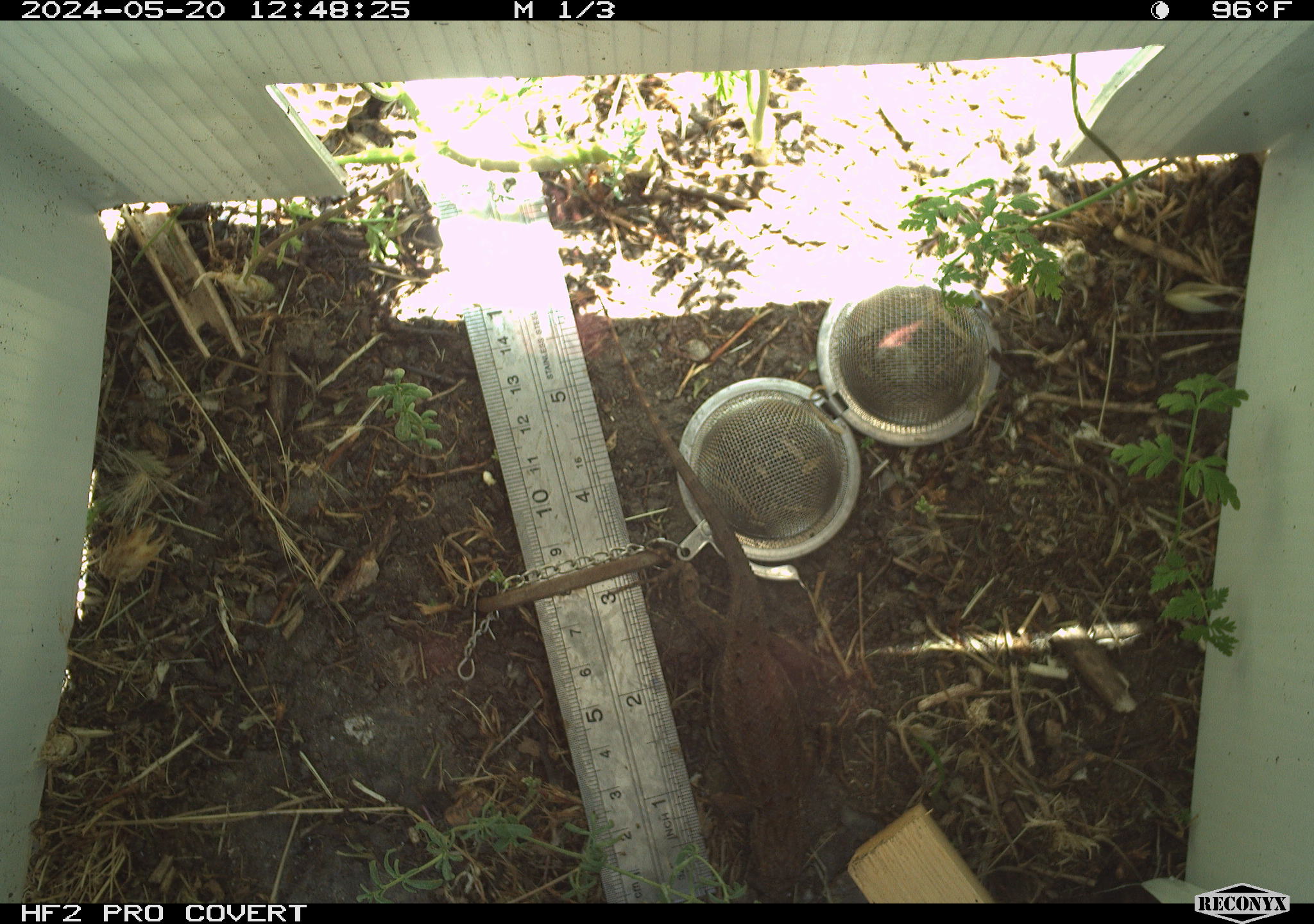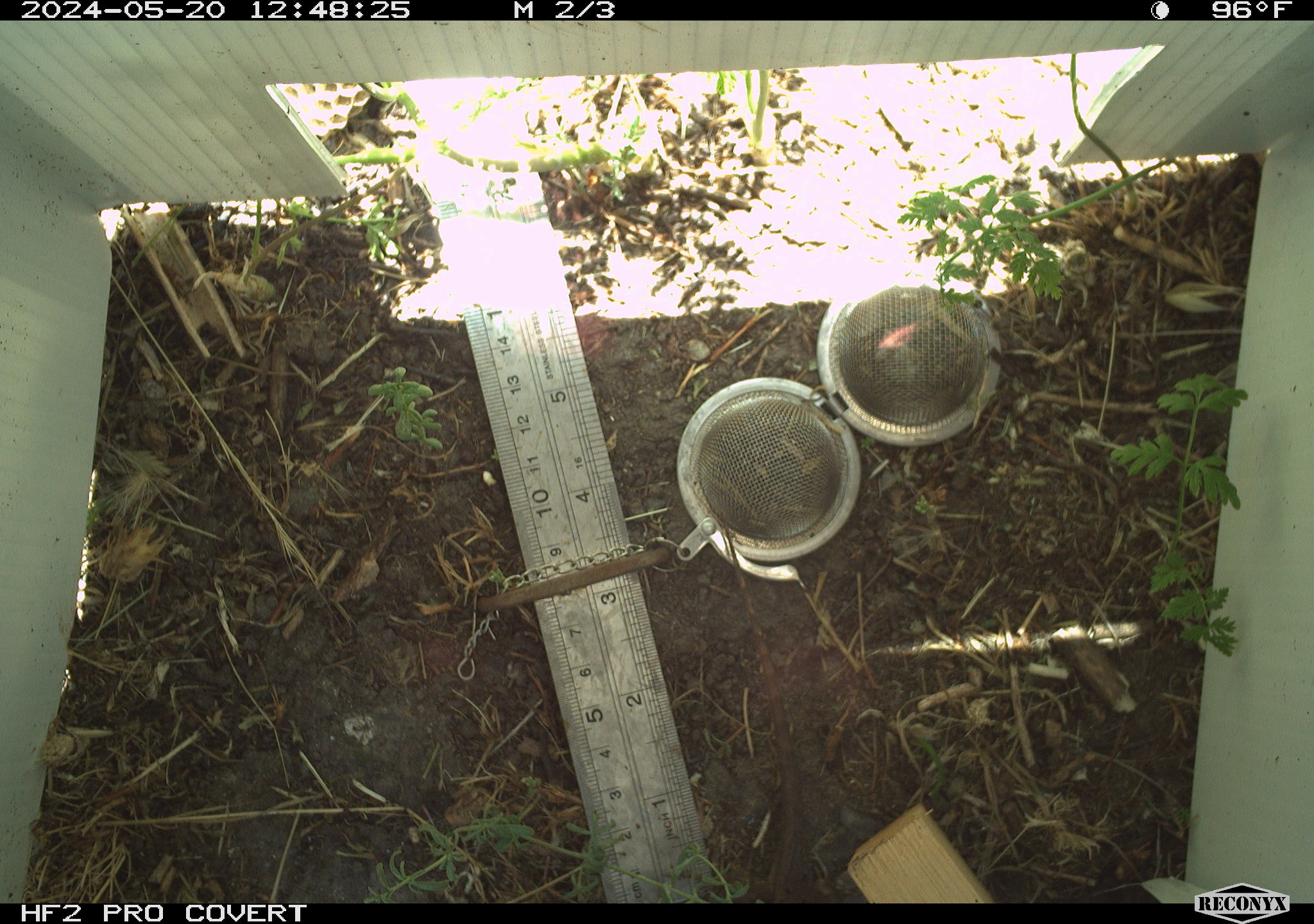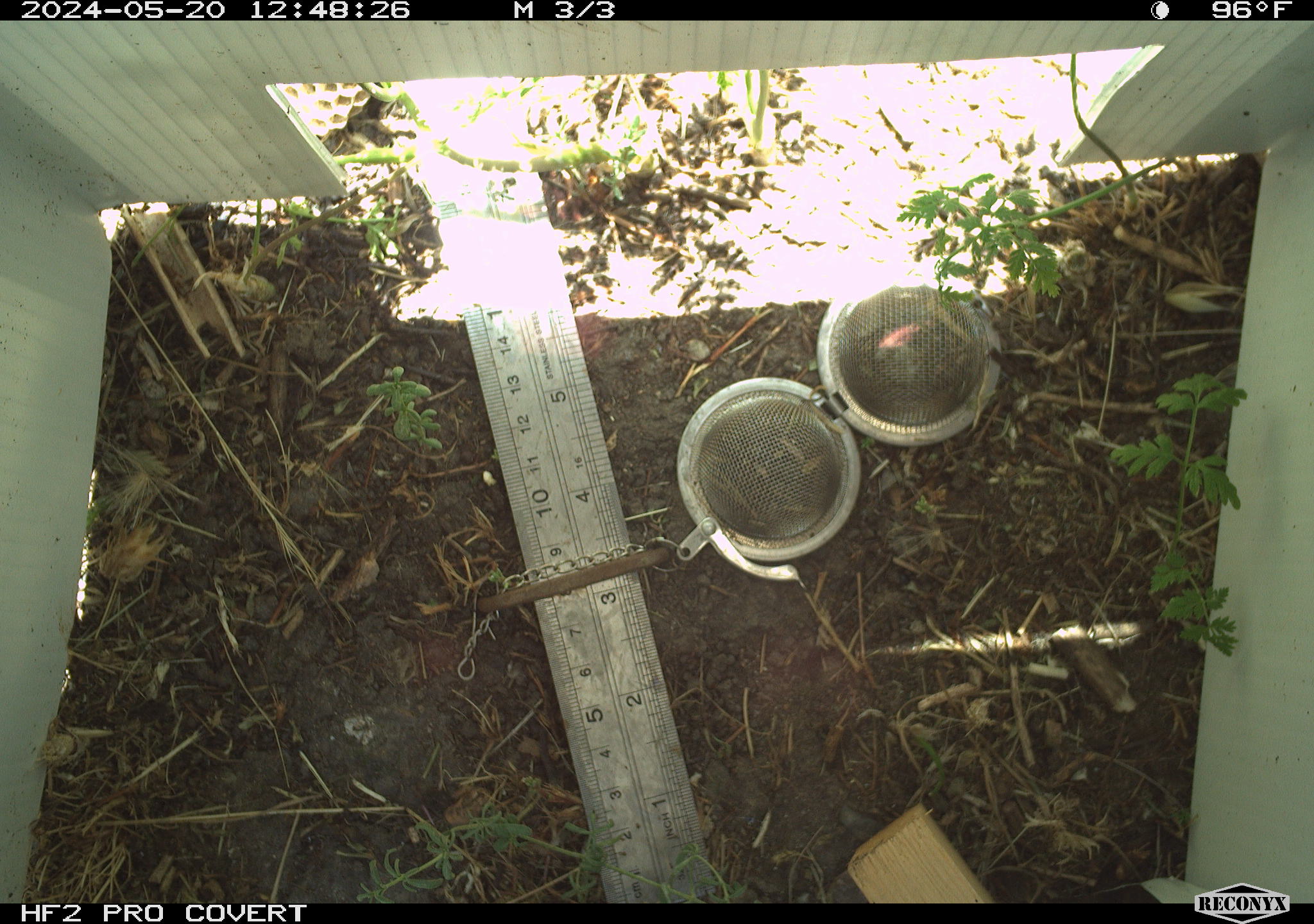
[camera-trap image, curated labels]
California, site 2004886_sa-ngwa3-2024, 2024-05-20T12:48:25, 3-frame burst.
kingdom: Animalia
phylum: Chordata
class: Reptilia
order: Squamata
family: Phrynosomatidae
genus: Sceloporus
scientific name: Sceloporus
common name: spiny lizards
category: sceloporus species